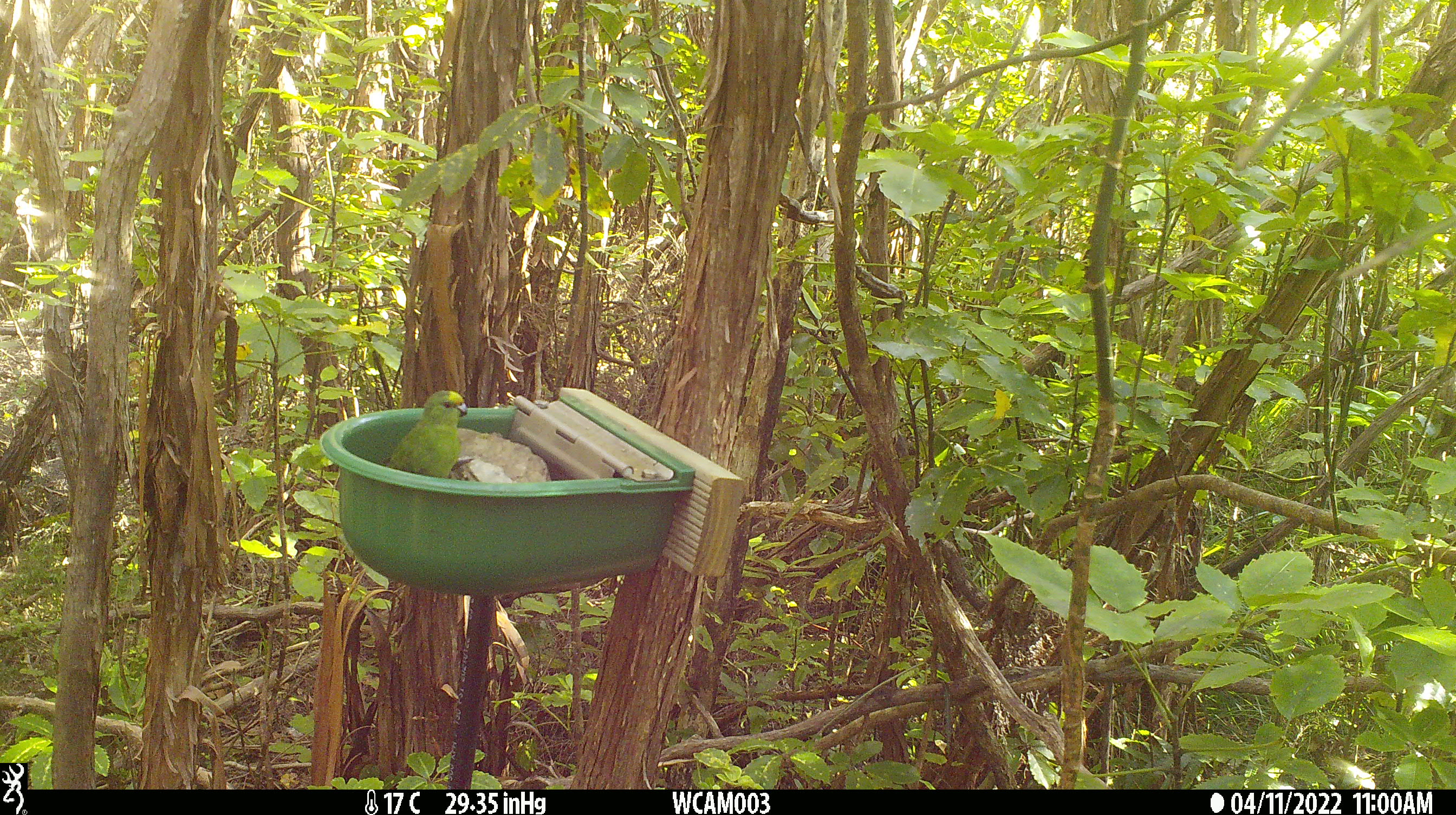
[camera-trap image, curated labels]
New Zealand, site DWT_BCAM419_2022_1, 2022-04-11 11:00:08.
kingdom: Animalia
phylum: Chordata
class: Aves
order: Psittaciformes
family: Psittaculidae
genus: Cyanoramphus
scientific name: Cyanoramphus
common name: parakeet